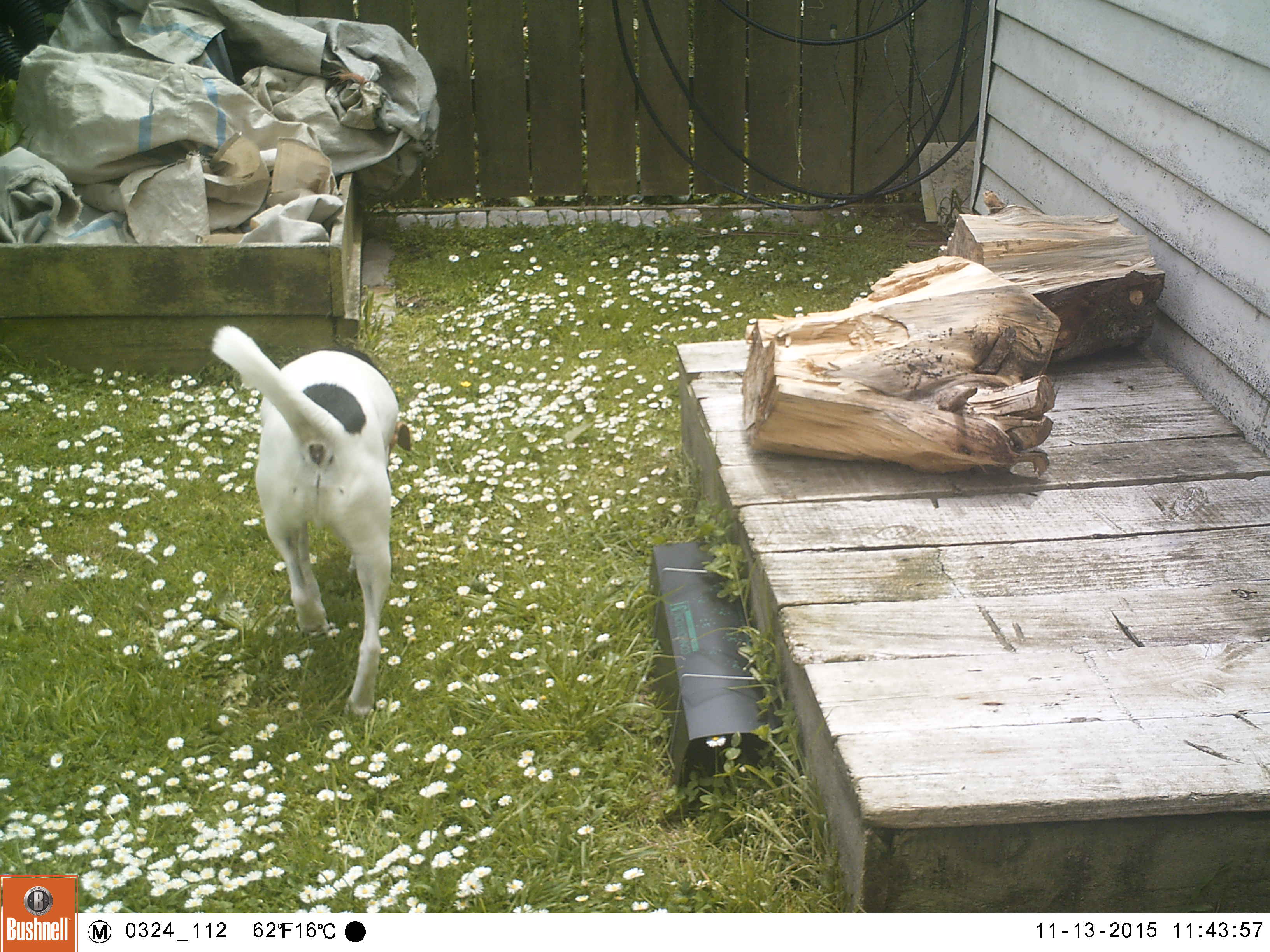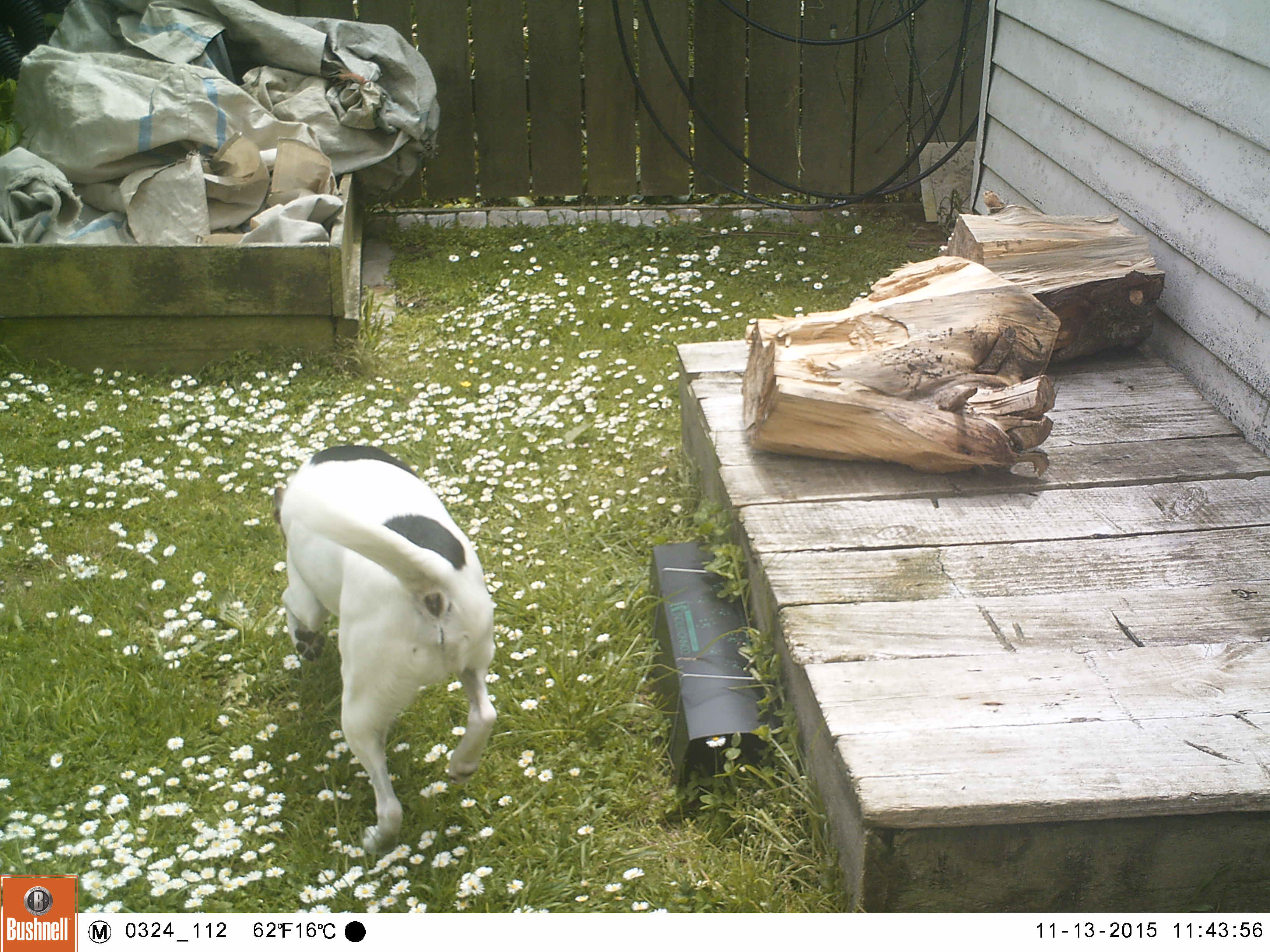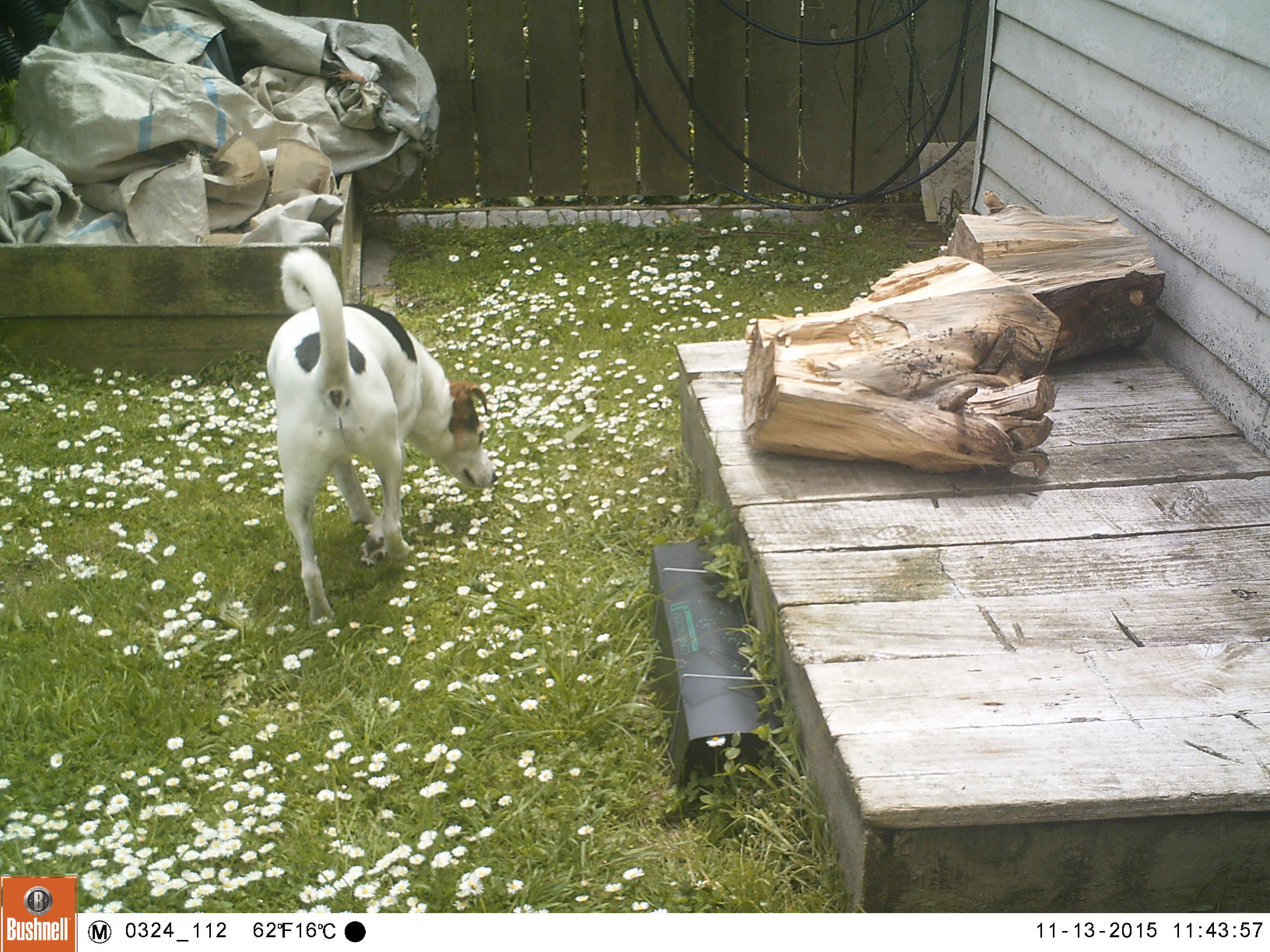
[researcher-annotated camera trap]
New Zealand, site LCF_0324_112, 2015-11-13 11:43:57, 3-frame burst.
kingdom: Animalia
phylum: Chordata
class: Mammalia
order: Carnivora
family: Canidae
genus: Canis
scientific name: Canis familiaris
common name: domestic dog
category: dog